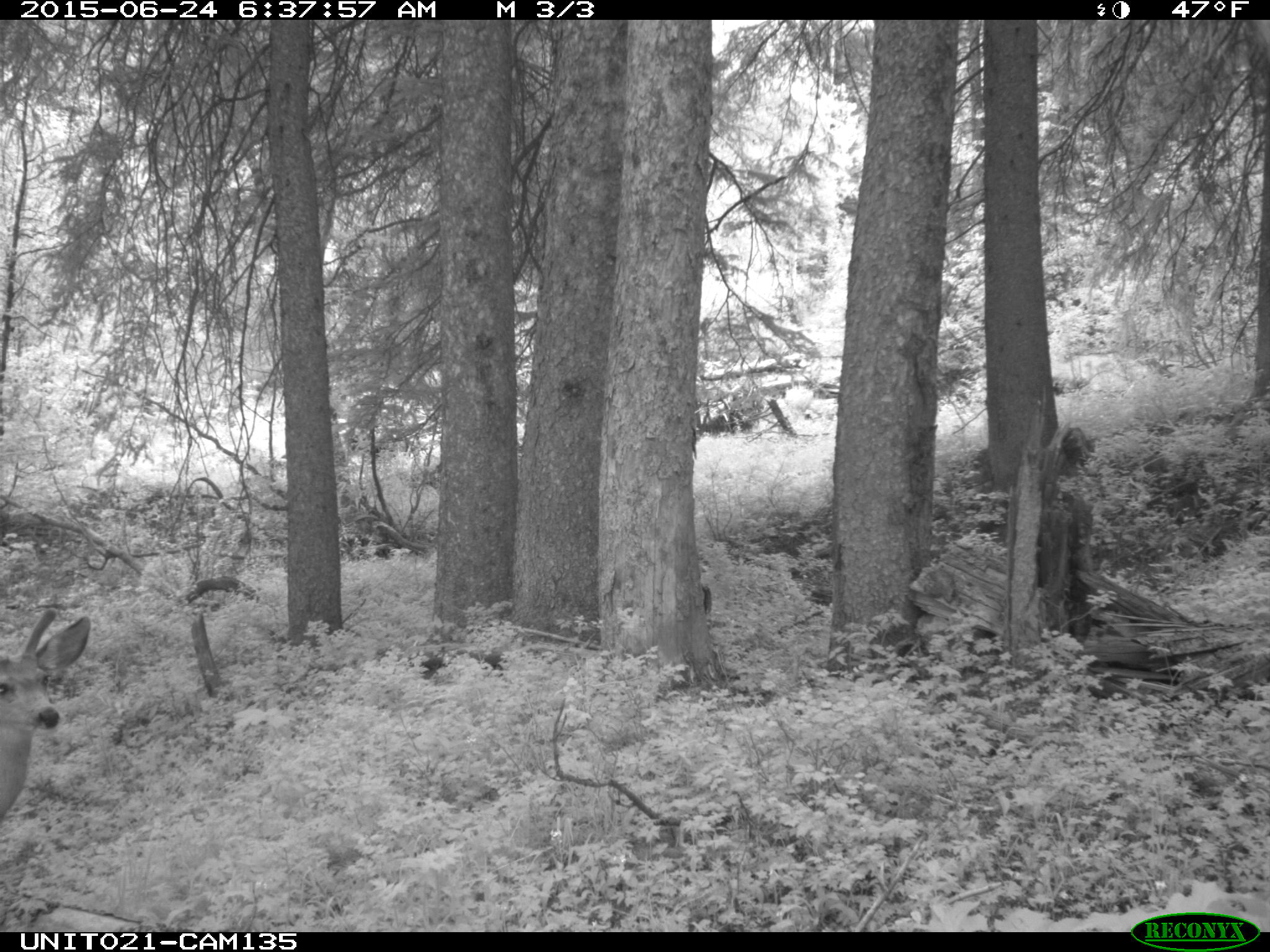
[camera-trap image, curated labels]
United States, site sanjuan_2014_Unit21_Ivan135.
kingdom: Animalia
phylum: Chordata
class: Mammalia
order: Artiodactyla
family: Cervidae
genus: Odocoileus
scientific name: Odocoileus hemionus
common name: mule deer